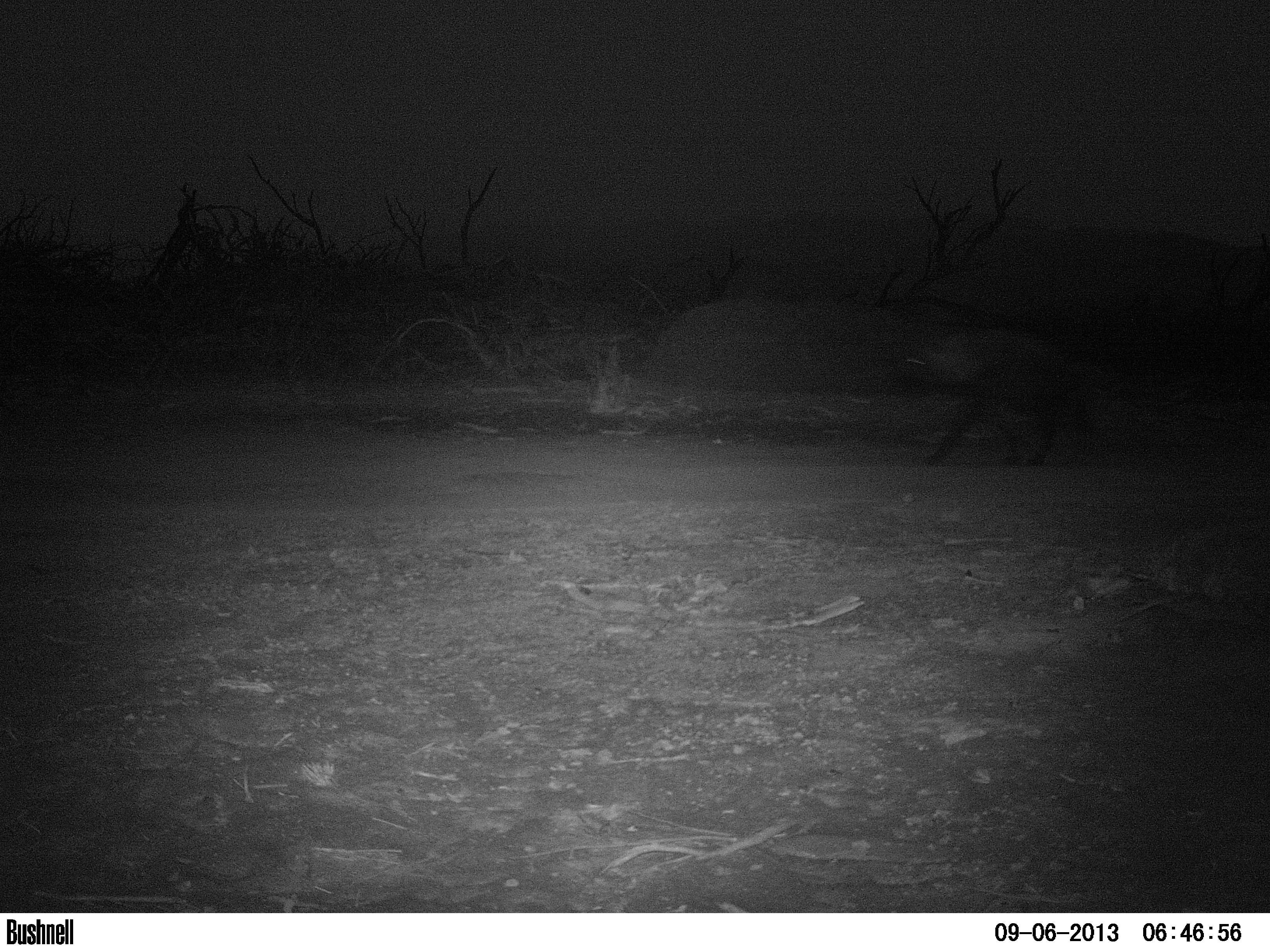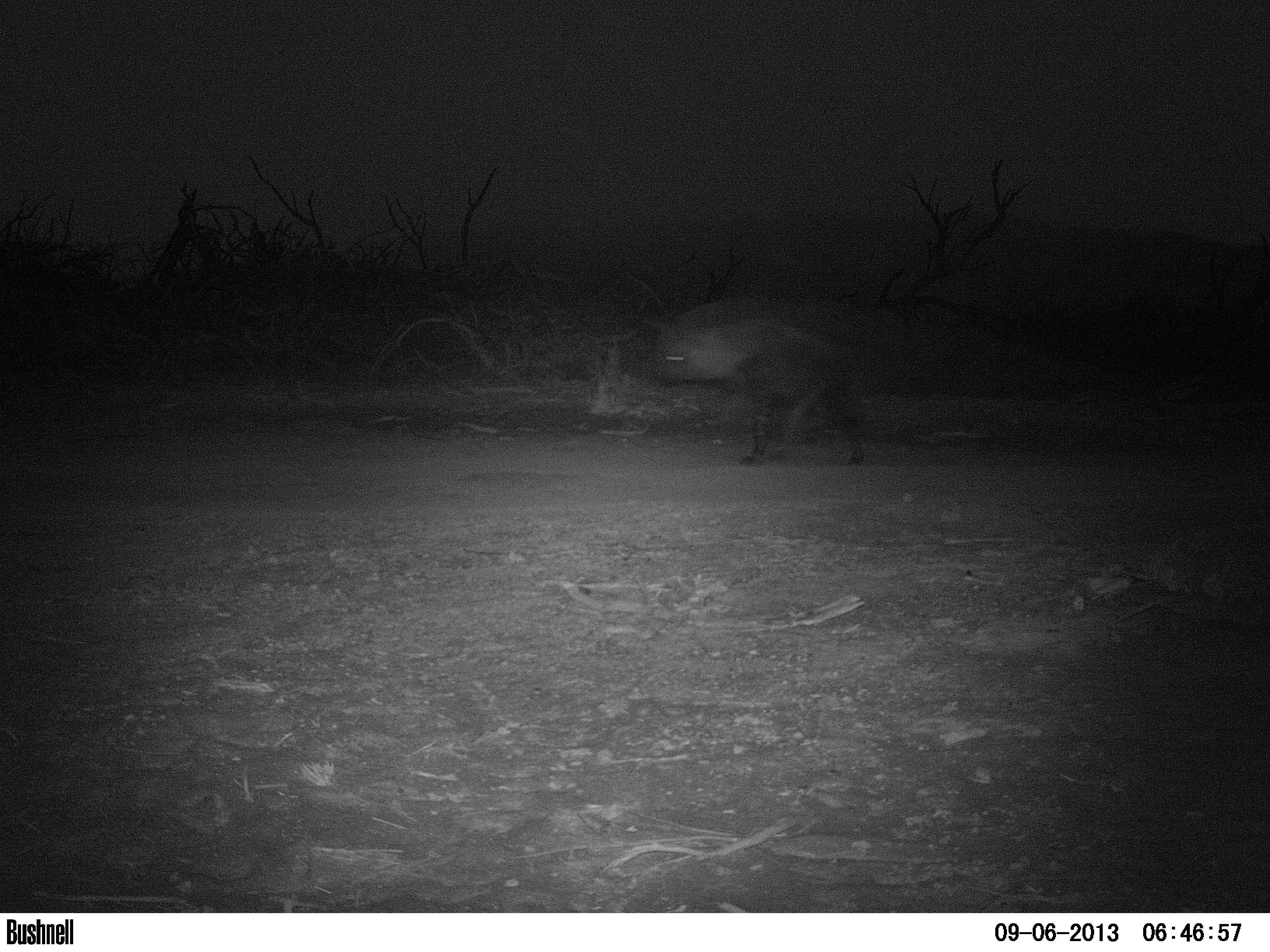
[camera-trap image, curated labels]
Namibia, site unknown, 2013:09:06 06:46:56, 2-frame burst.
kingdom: Animalia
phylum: Chordata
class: Mammalia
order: Carnivora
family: Hyaenidae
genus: Parahyaena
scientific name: Parahyaena brunnea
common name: brown hyena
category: hyaena brunnea